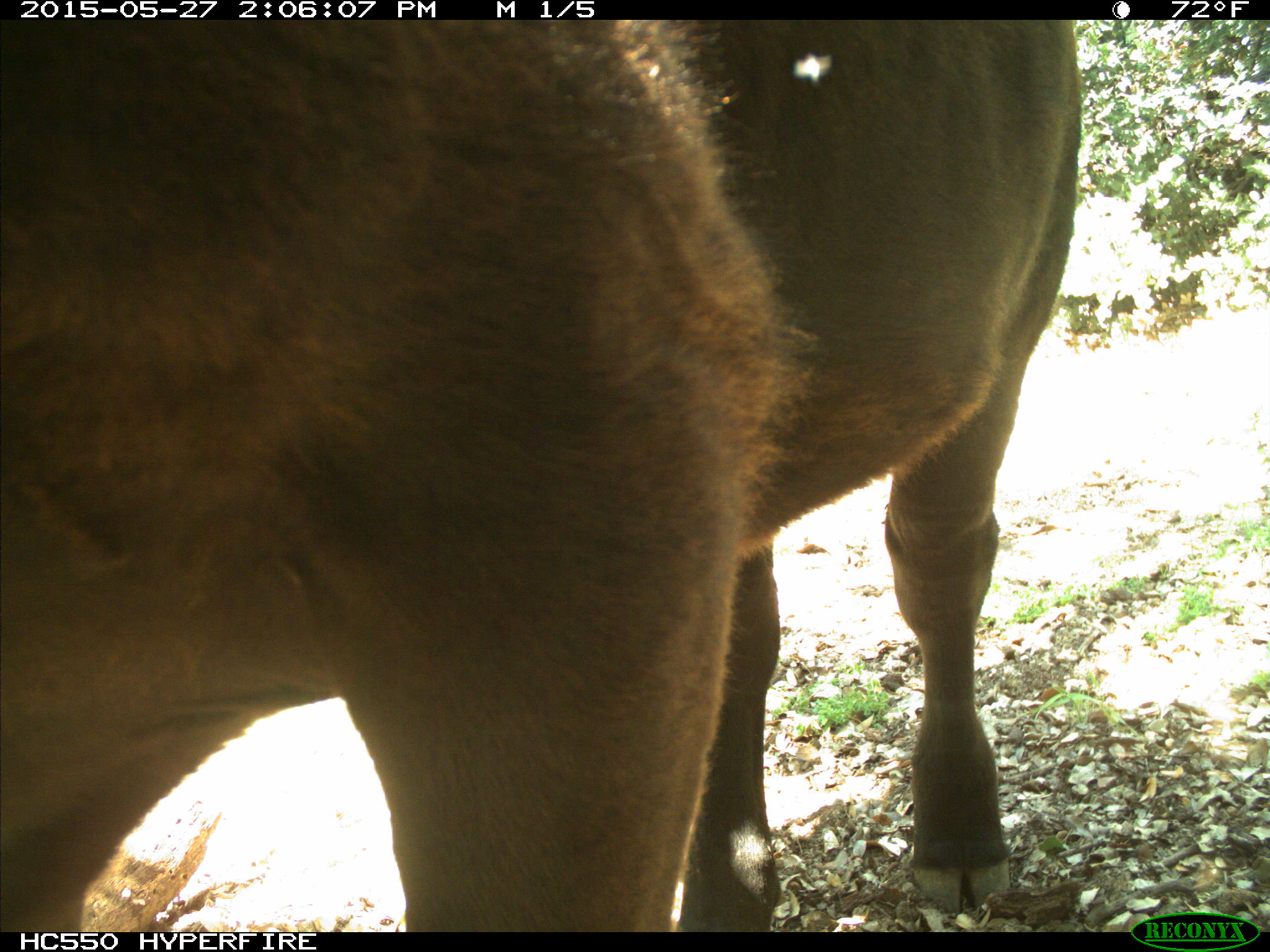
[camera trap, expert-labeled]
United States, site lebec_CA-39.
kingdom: Animalia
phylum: Chordata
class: Mammalia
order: Artiodactyla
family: Bovidae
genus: Bos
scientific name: Bos taurus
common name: domestic cow